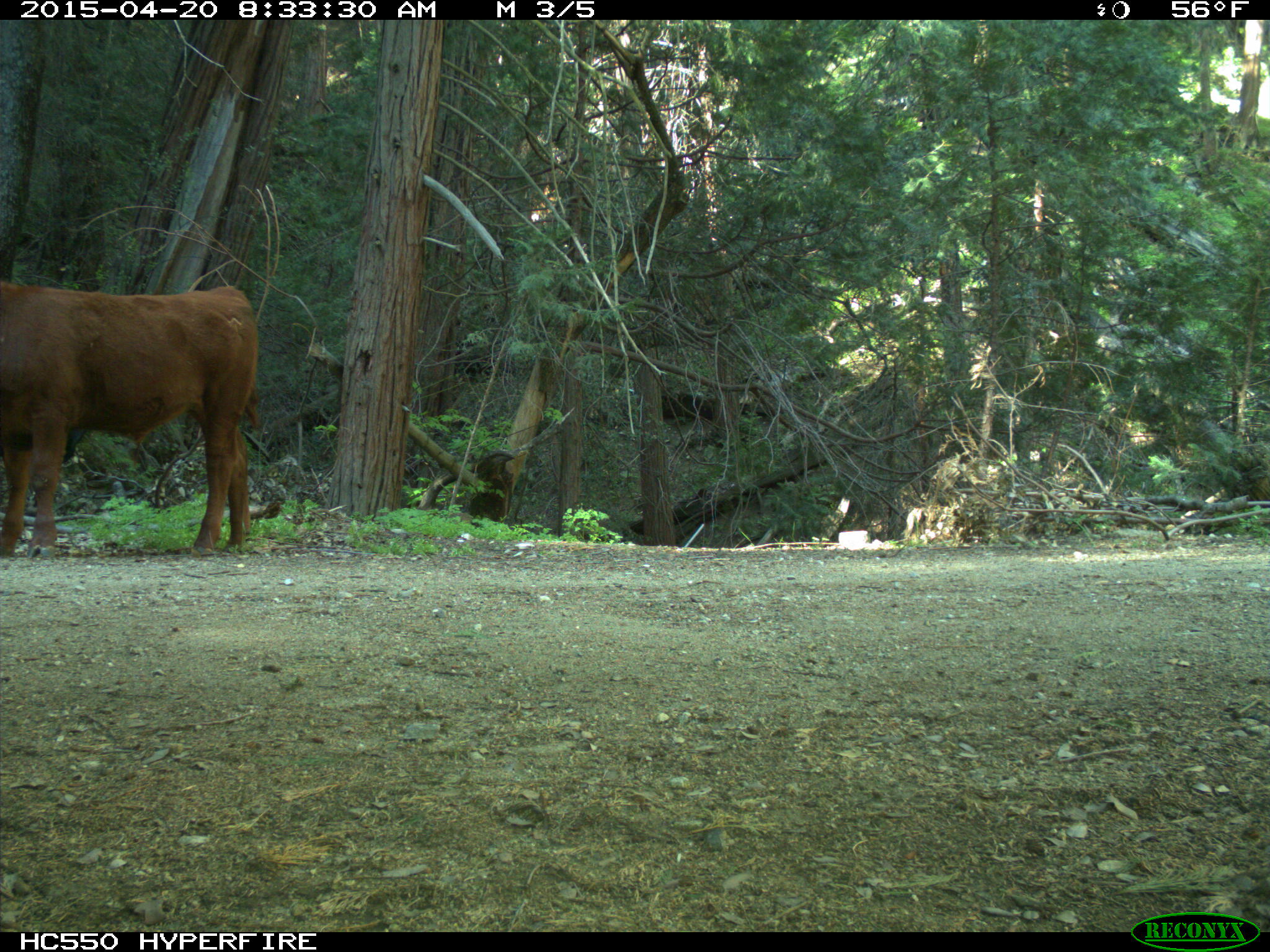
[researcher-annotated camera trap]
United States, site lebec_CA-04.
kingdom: Animalia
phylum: Chordata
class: Mammalia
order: Artiodactyla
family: Bovidae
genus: Bos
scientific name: Bos taurus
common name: domestic cow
Bos taurus (domestic cow).